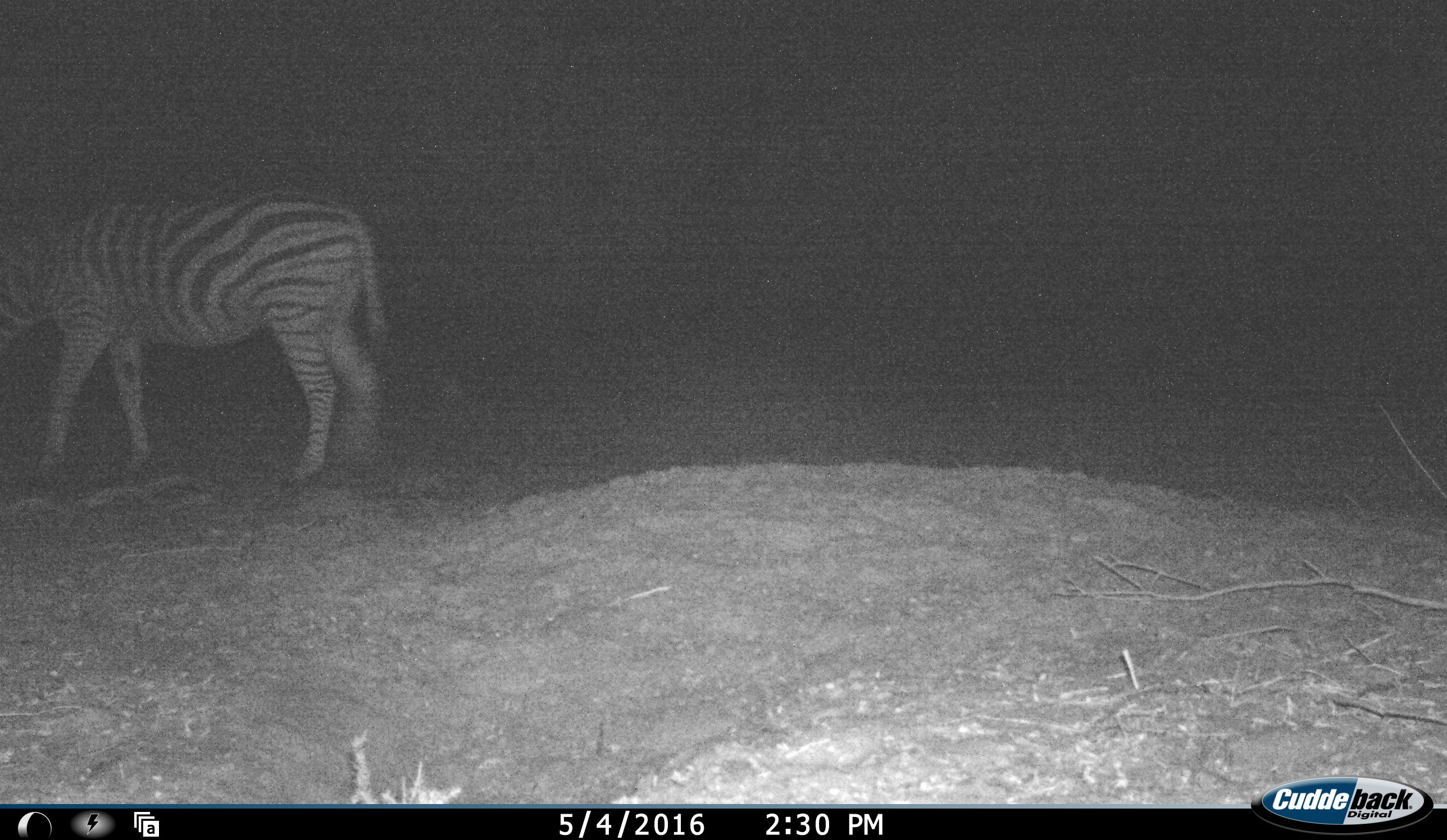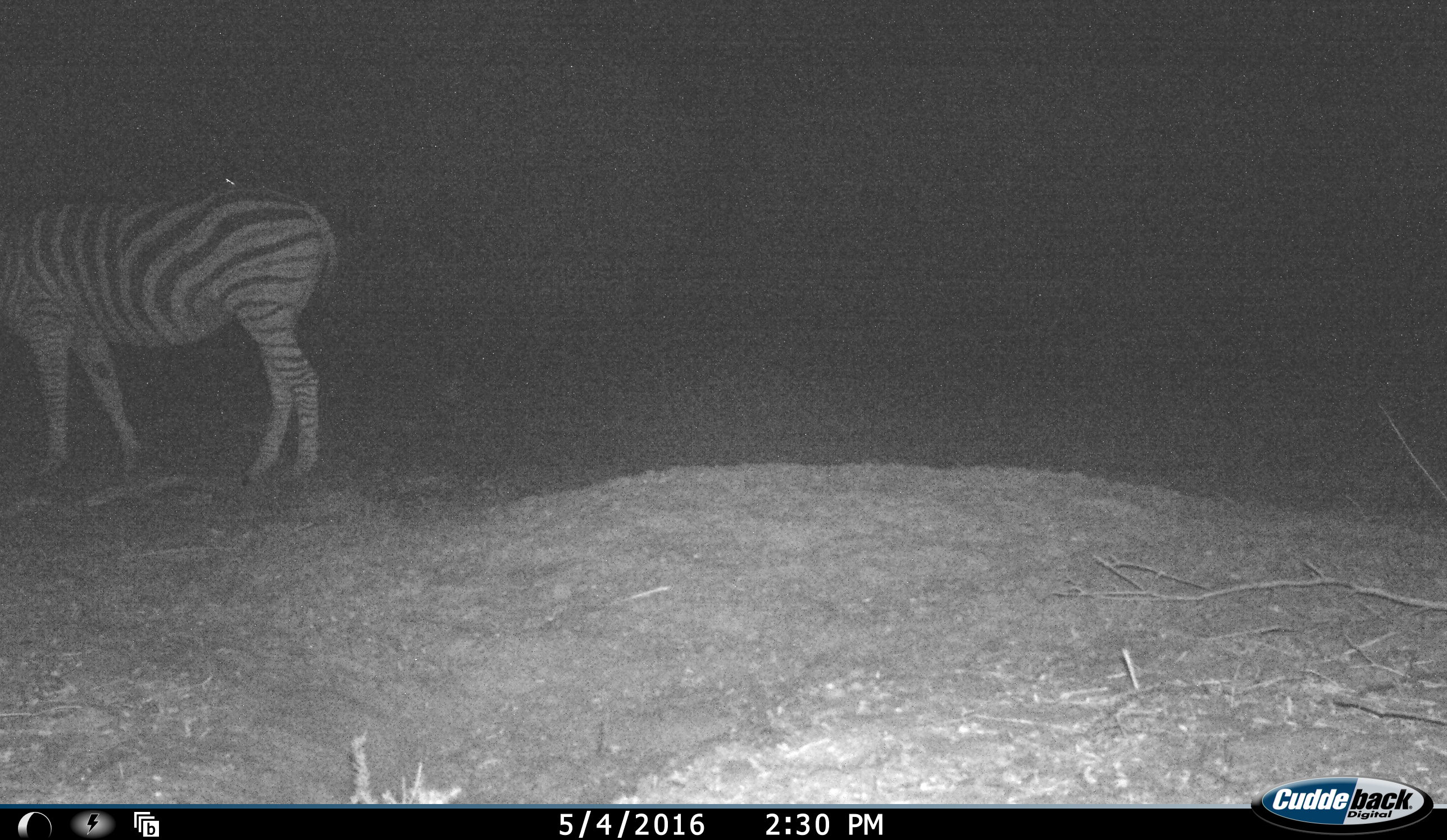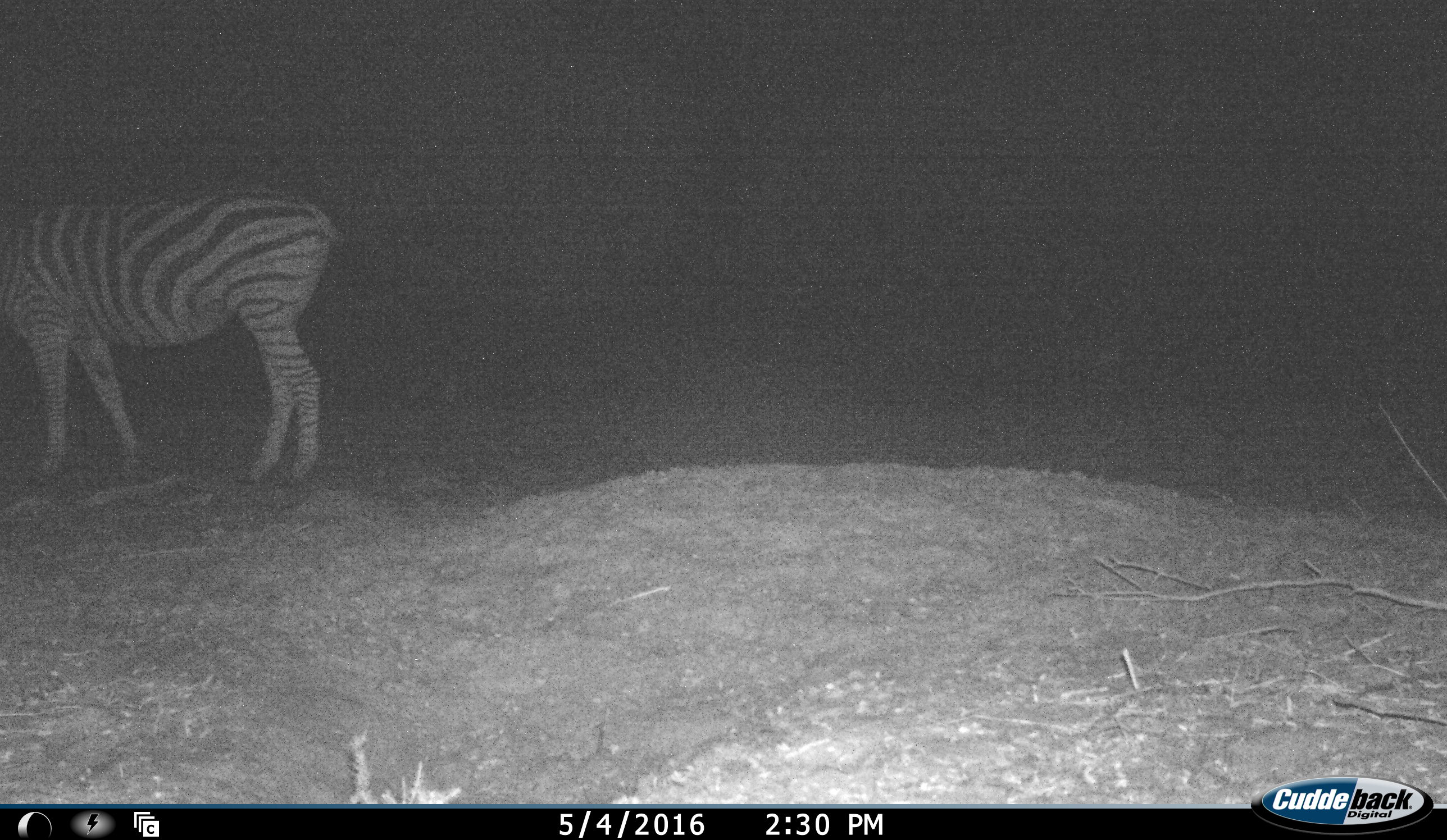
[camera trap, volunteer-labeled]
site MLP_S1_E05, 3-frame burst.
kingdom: Animalia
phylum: Chordata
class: Mammalia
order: Perissodactyla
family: Equidae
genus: Equus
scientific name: Equus quagga burchellii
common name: burchell's zebra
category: zebraburchells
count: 1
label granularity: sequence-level